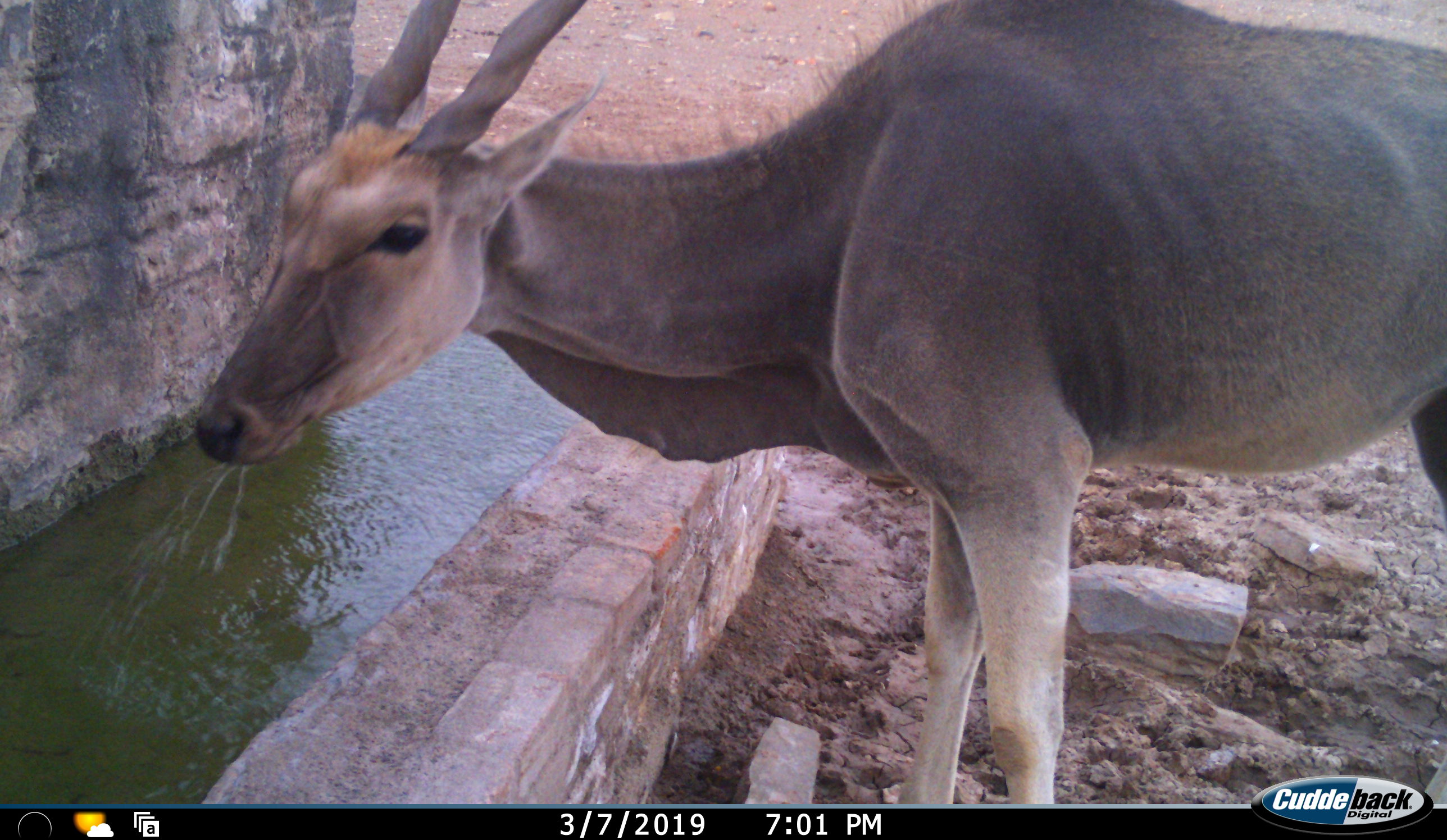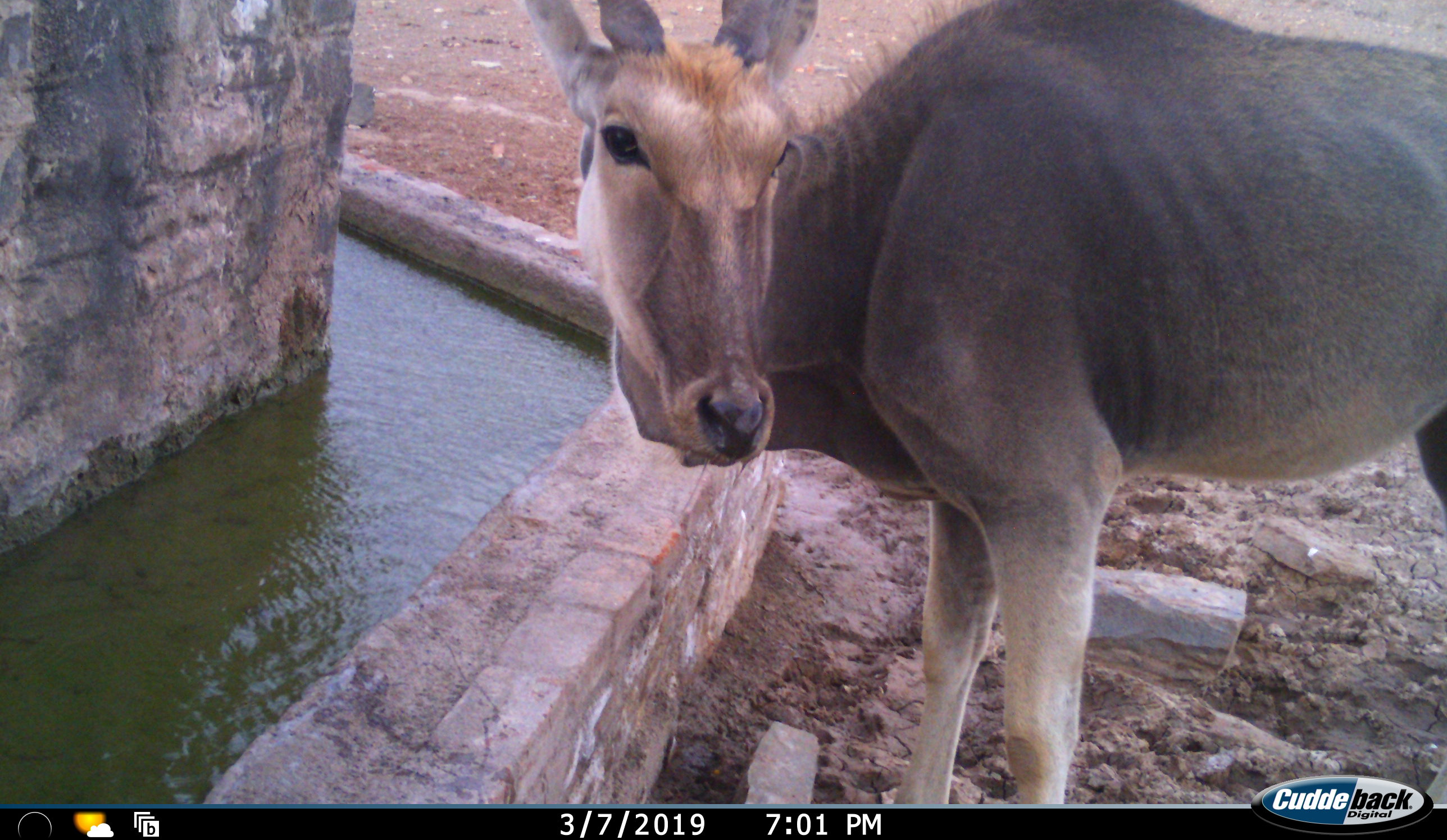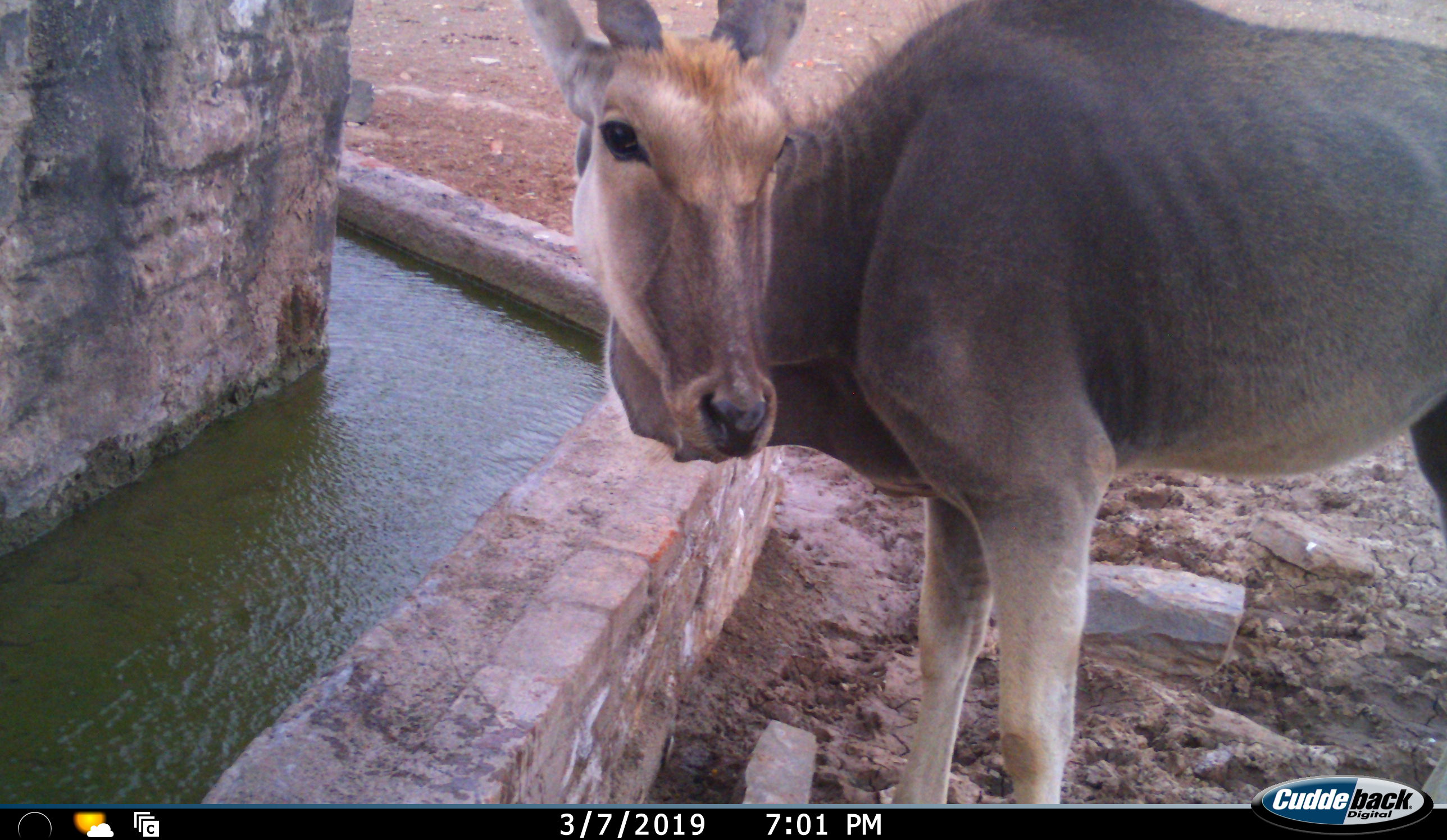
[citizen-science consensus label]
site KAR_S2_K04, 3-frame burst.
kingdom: Animalia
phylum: Chordata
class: Mammalia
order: Artiodactyla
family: Bovidae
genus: Tragelaphus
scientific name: Tragelaphus oryx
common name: eland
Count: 1.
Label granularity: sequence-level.